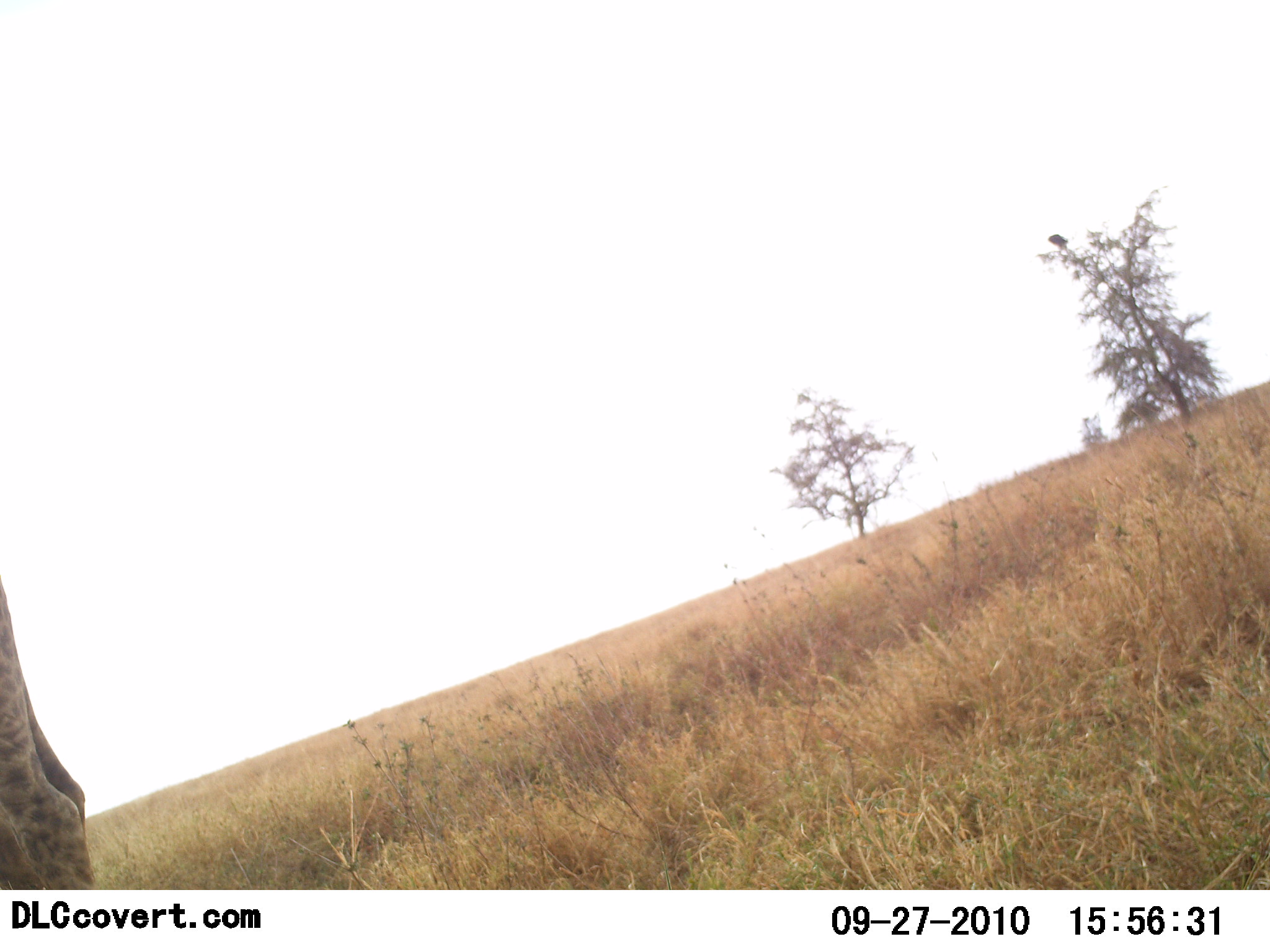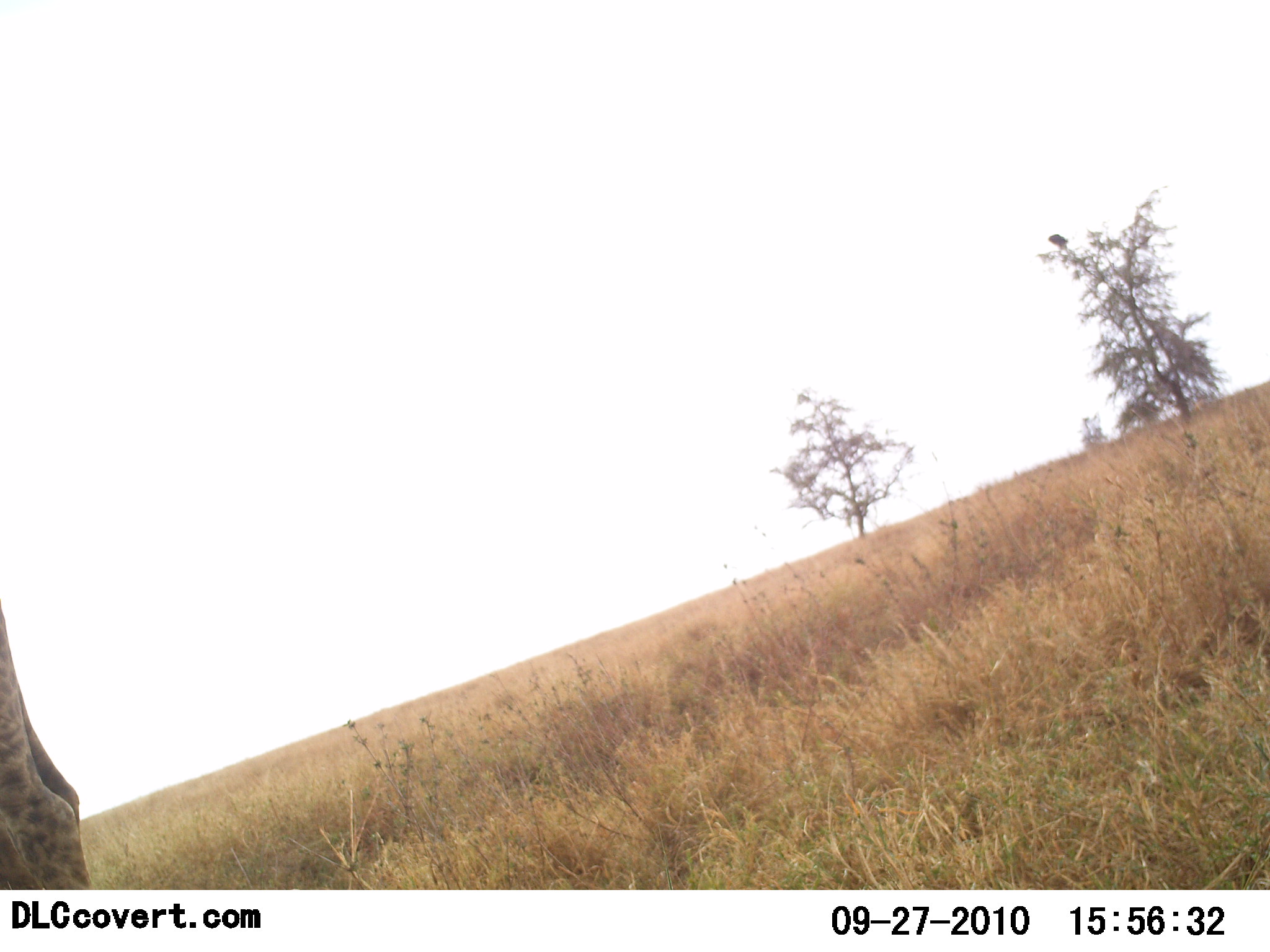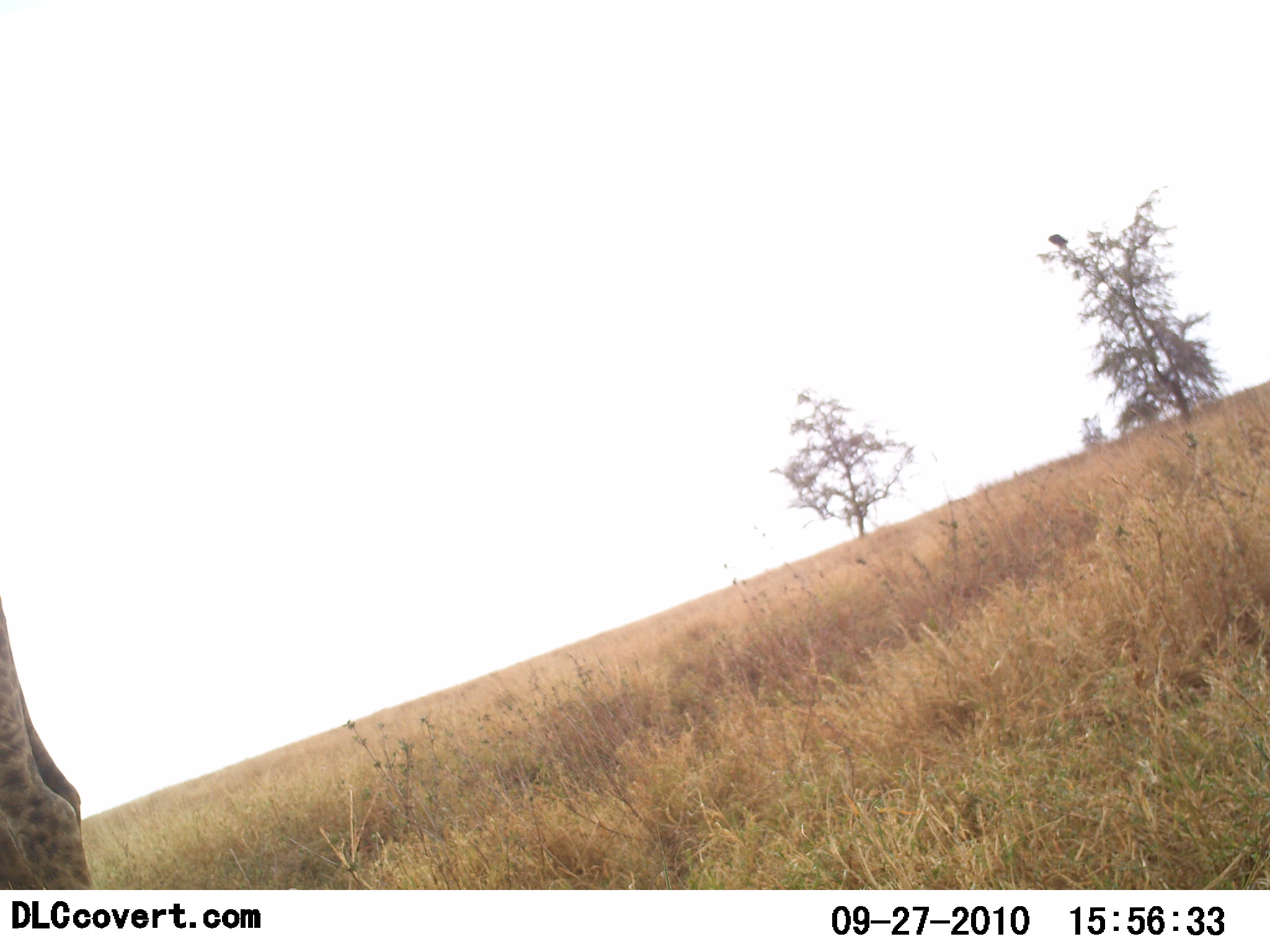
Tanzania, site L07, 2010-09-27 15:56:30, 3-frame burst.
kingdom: Animalia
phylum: Chordata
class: Mammalia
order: Artiodactyla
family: Giraffidae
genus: Giraffa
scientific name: Giraffa camelopardalis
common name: giraffe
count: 1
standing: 100%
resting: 0%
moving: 0%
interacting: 0%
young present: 0%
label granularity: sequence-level